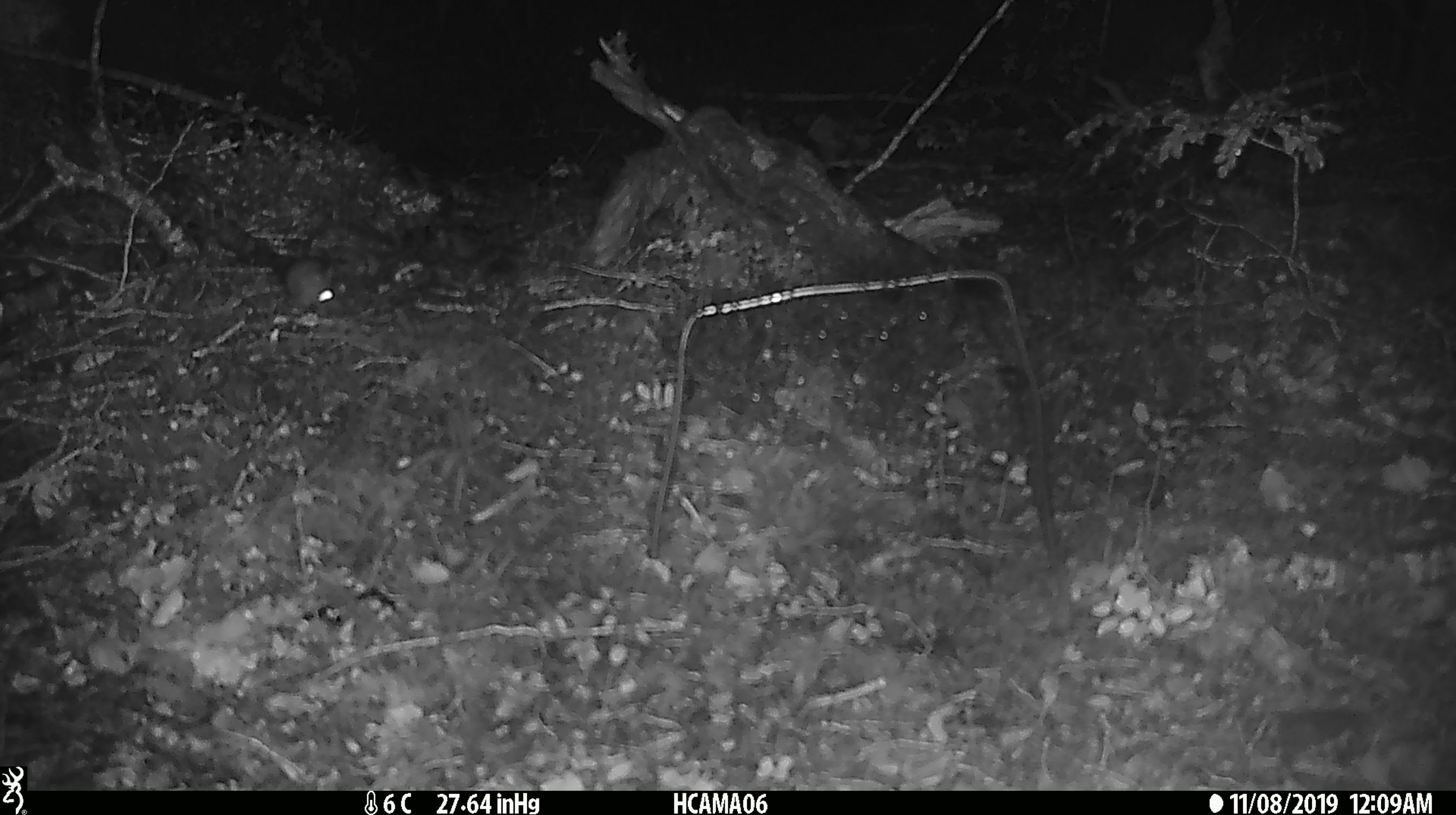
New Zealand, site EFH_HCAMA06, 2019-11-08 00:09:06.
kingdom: Animalia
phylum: Chordata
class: Mammalia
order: Rodentia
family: Muridae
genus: Mus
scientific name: Mus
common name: mouse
Mouse (Mus).